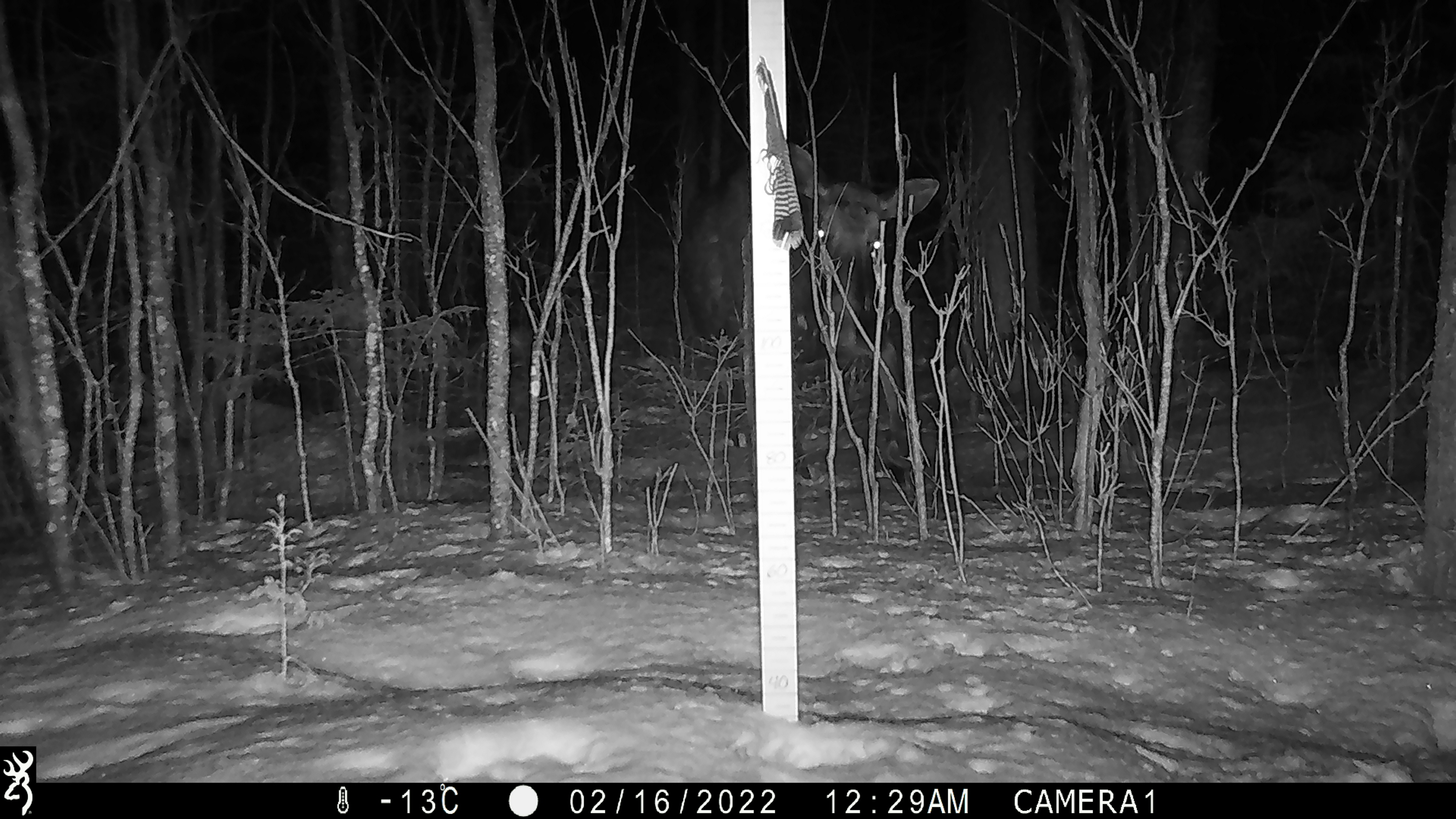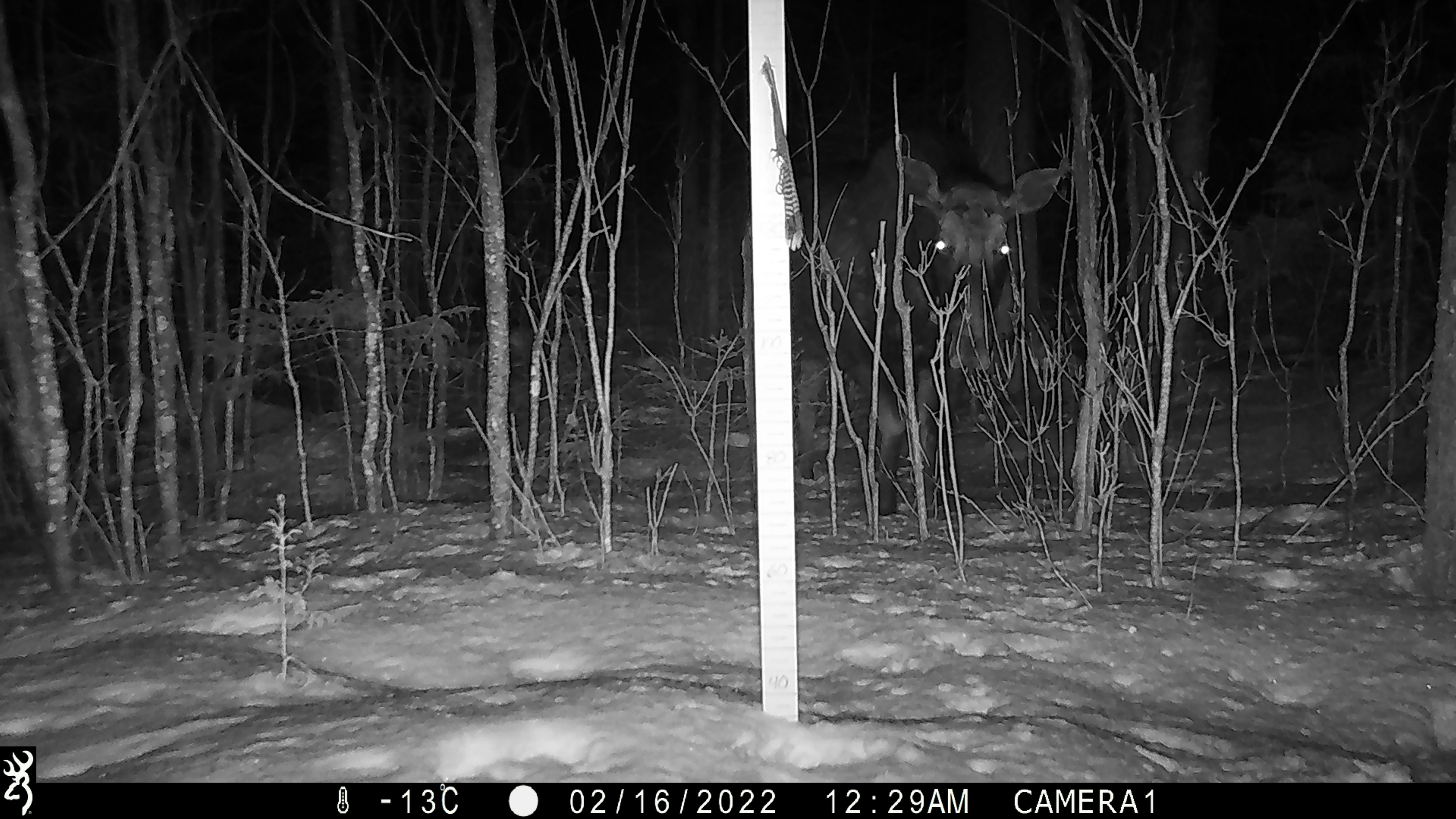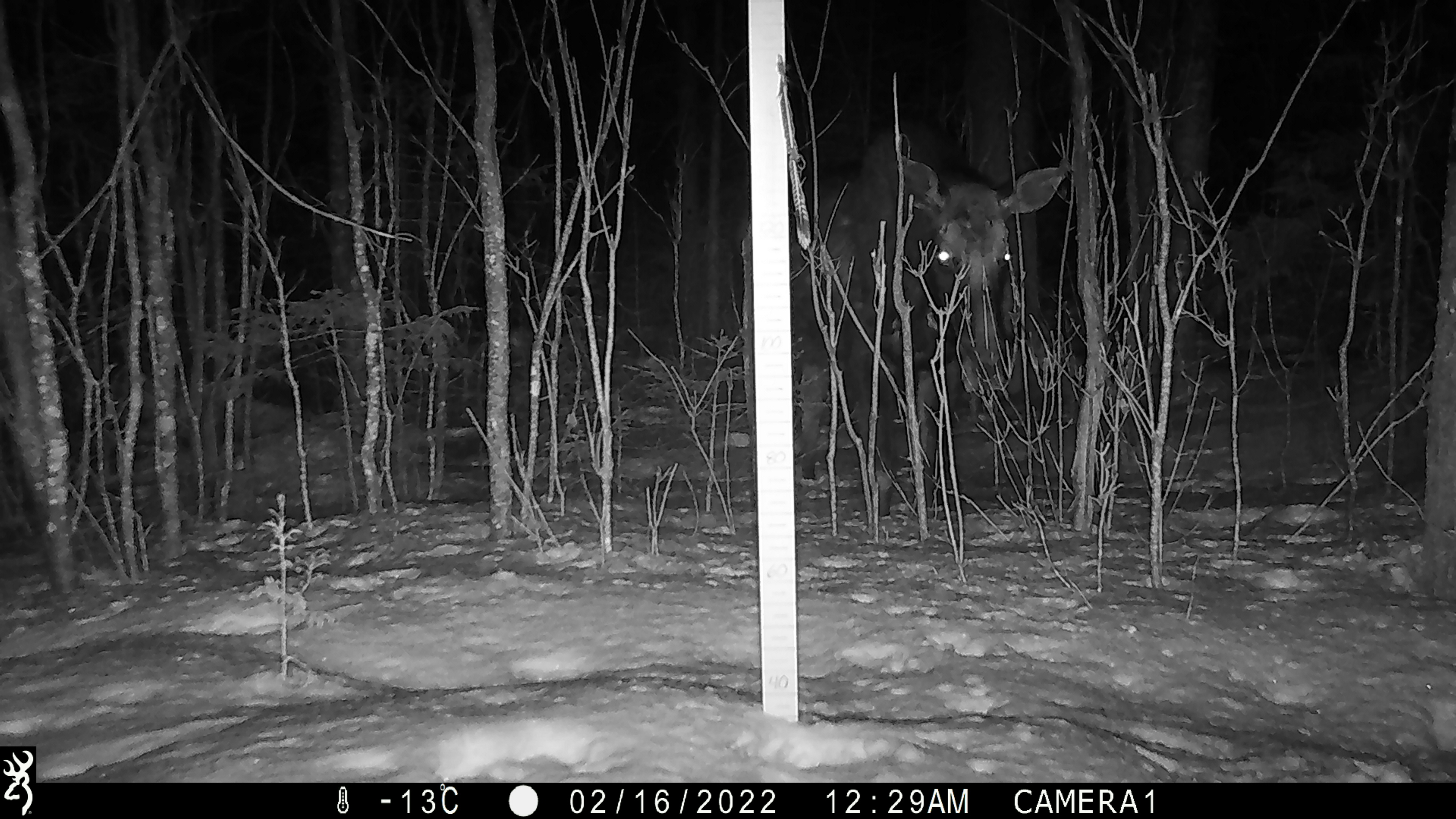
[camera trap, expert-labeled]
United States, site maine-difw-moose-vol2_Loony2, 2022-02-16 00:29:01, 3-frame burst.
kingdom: Animalia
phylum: Chordata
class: Mammalia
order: Artiodactyla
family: Cervidae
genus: Alces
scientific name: Alces alces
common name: moose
Moose (Alces alces).